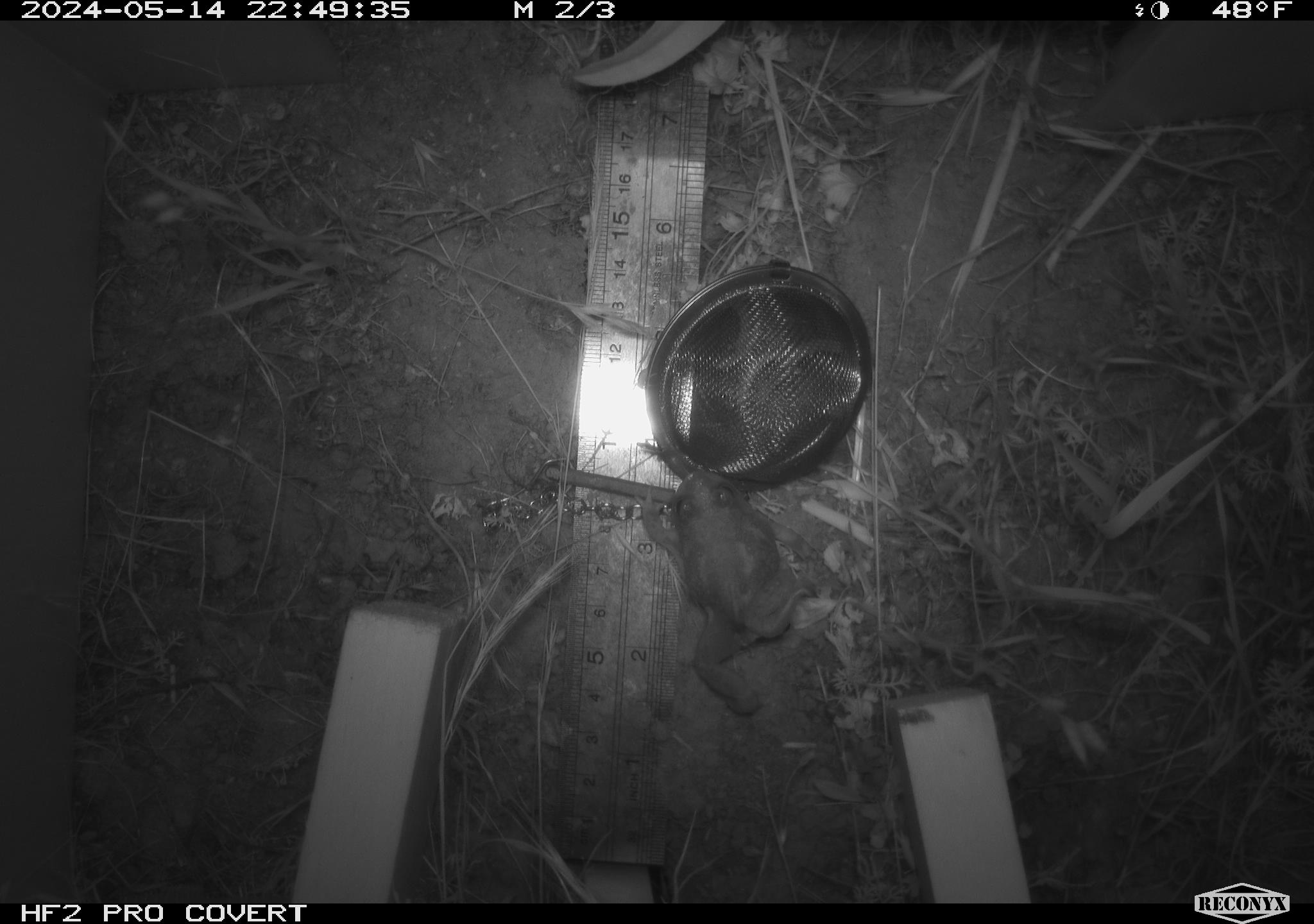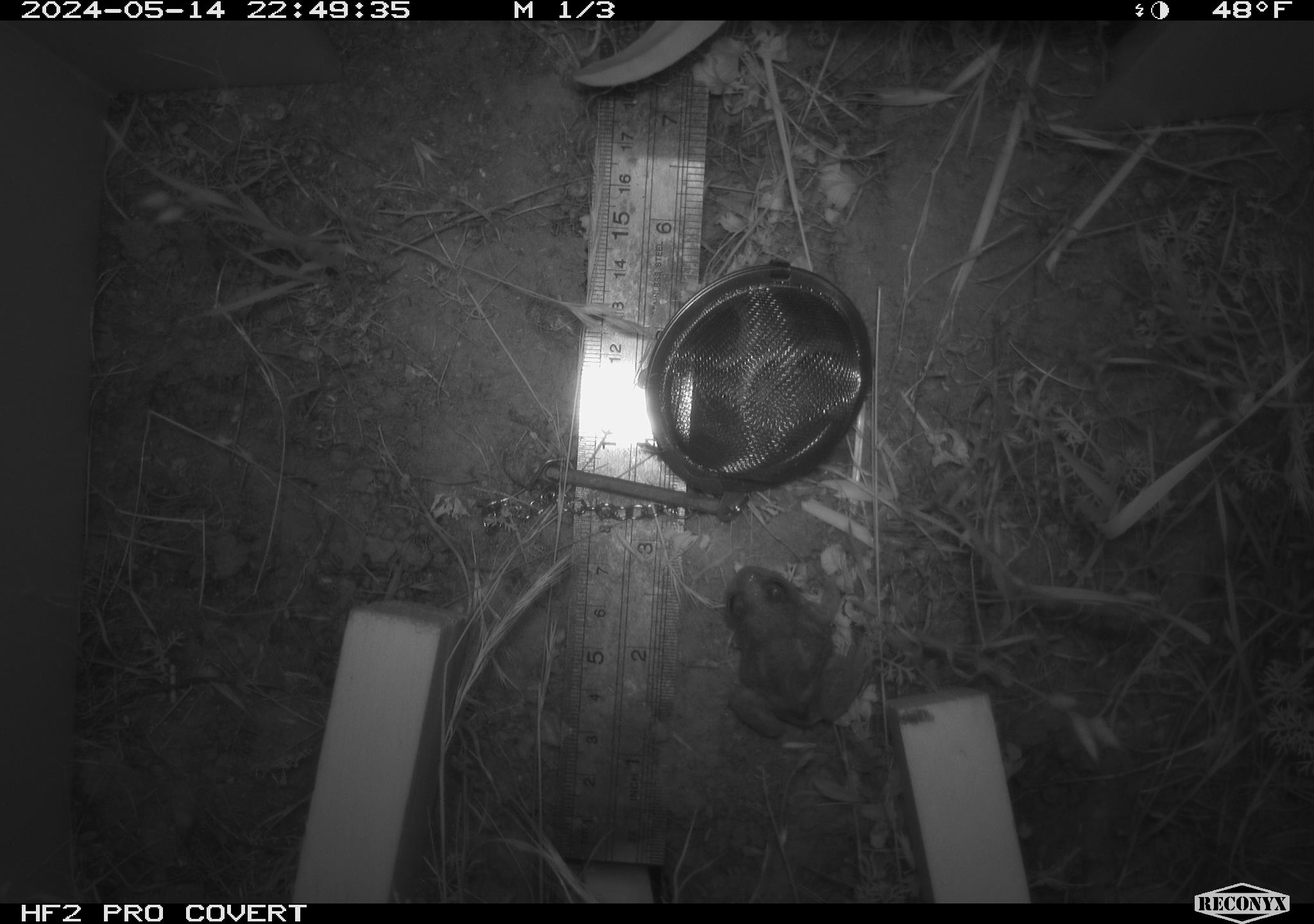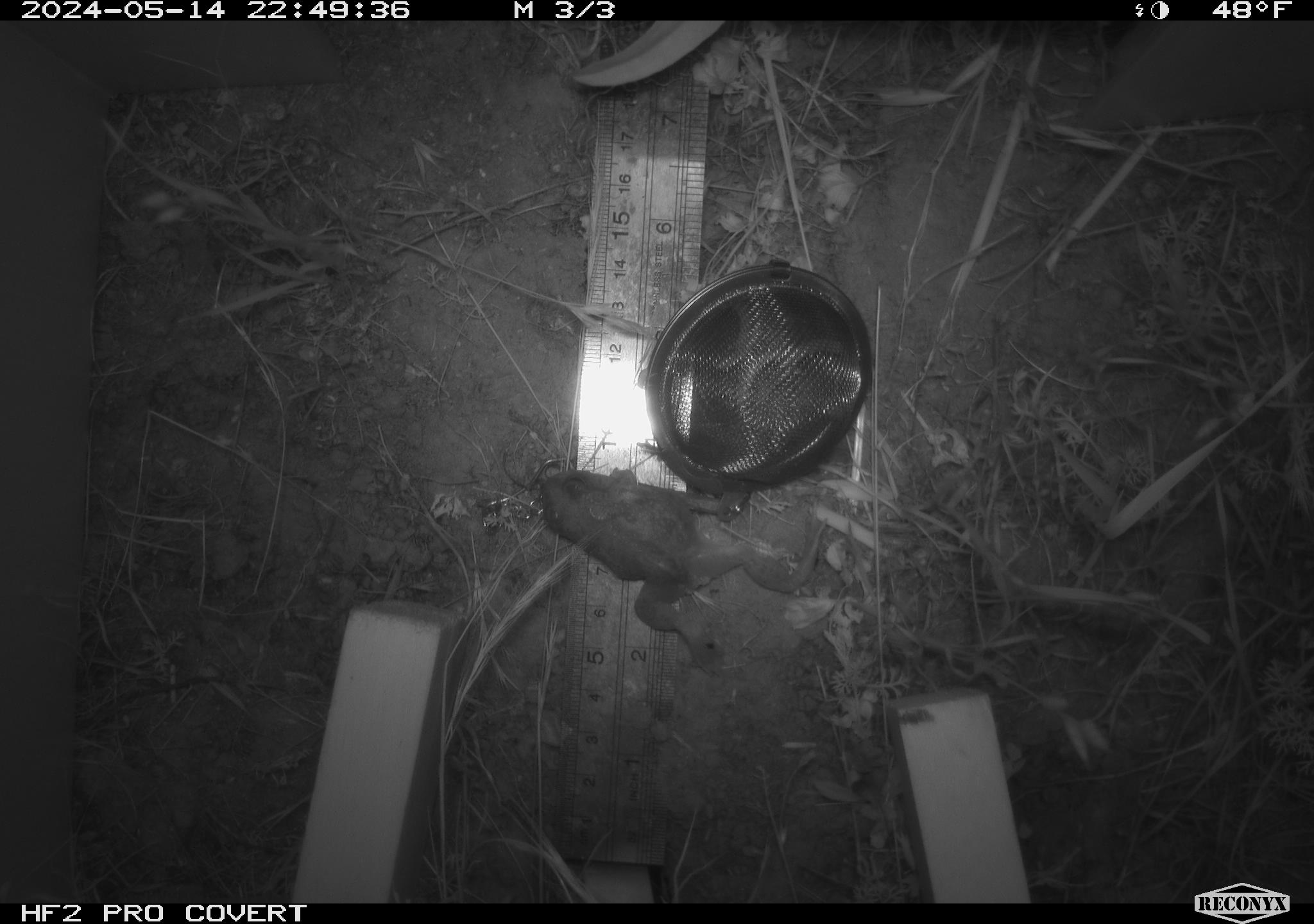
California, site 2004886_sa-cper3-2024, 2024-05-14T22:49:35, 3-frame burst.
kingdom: Animalia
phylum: Chordata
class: Amphibia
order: Anura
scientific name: Anura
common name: frogs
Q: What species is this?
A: Frogs (Anura).